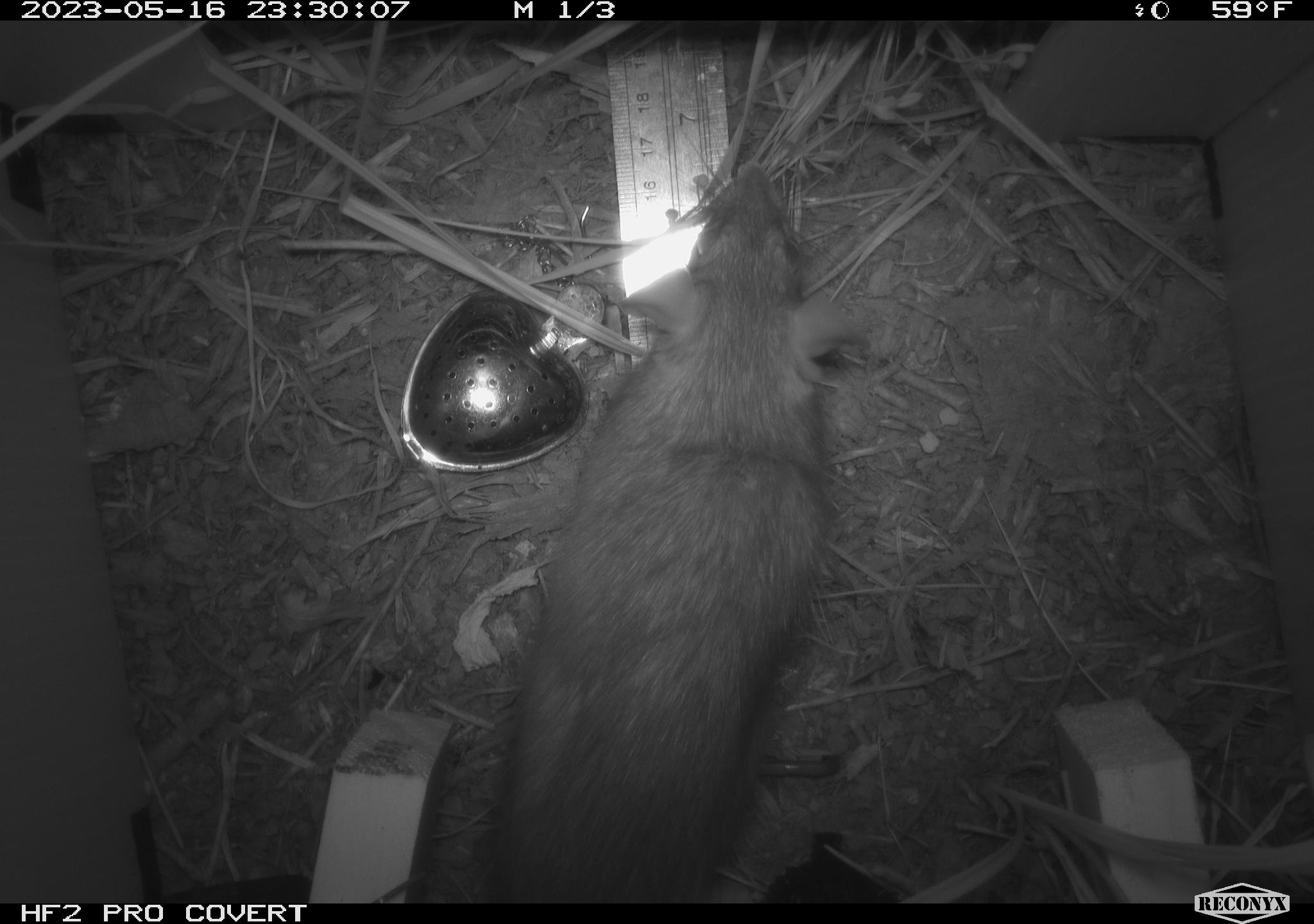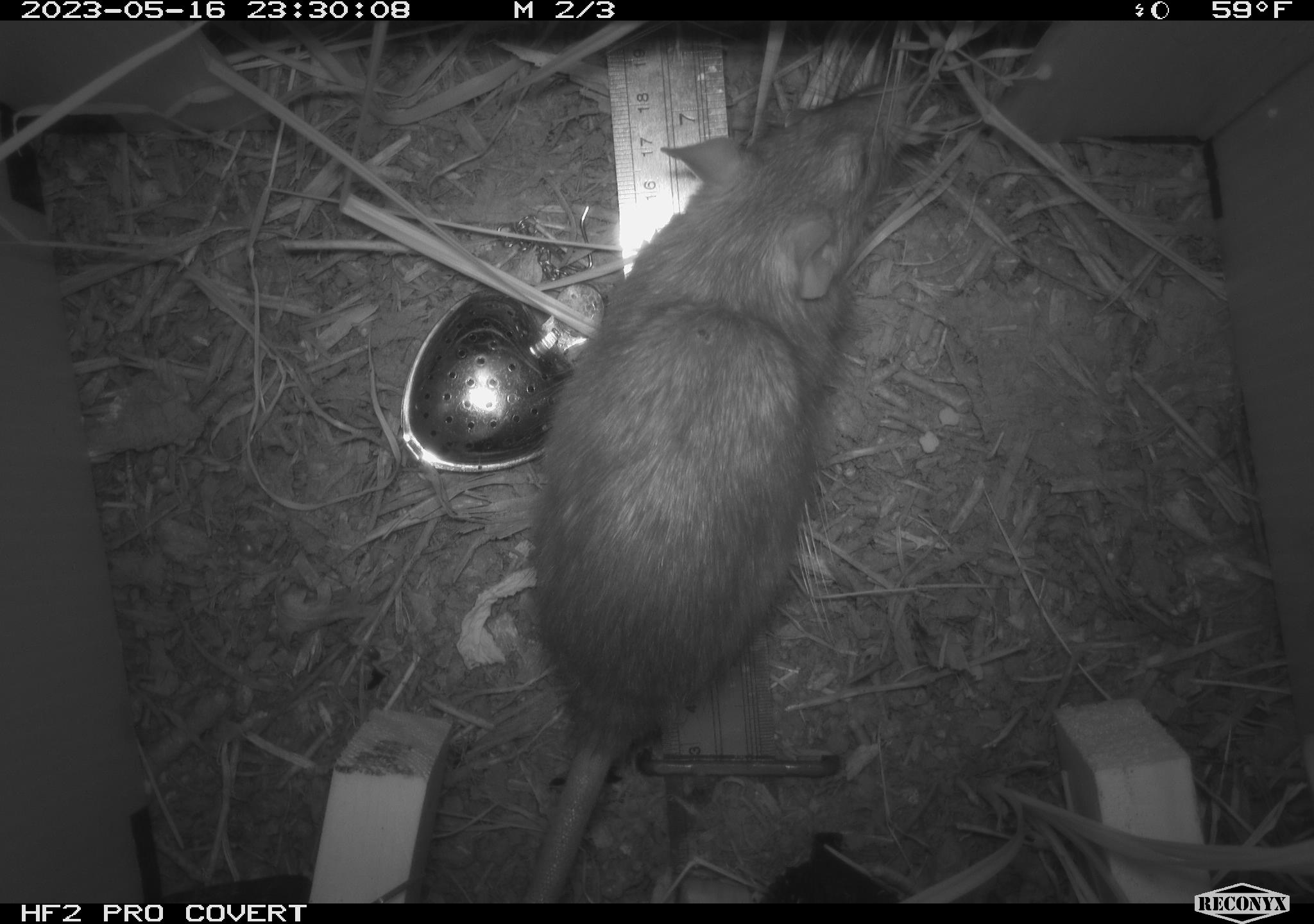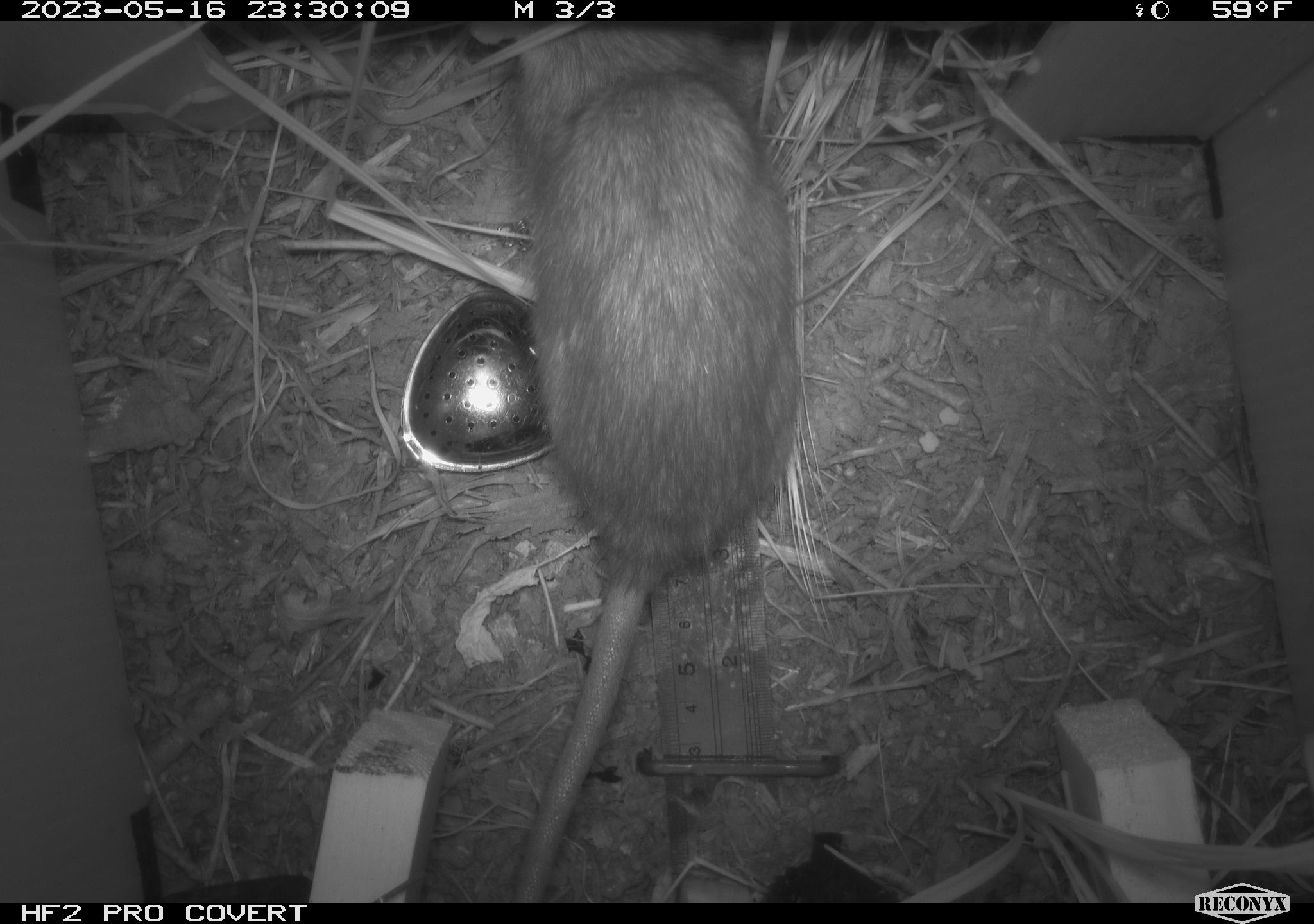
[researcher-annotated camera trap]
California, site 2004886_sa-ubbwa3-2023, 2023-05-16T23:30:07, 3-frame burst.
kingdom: Animalia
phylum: Chordata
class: Mammalia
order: Rodentia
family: Muridae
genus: Rattus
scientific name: Rattus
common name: rat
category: rattus species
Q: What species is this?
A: Rattus species (rat) (Rattus).